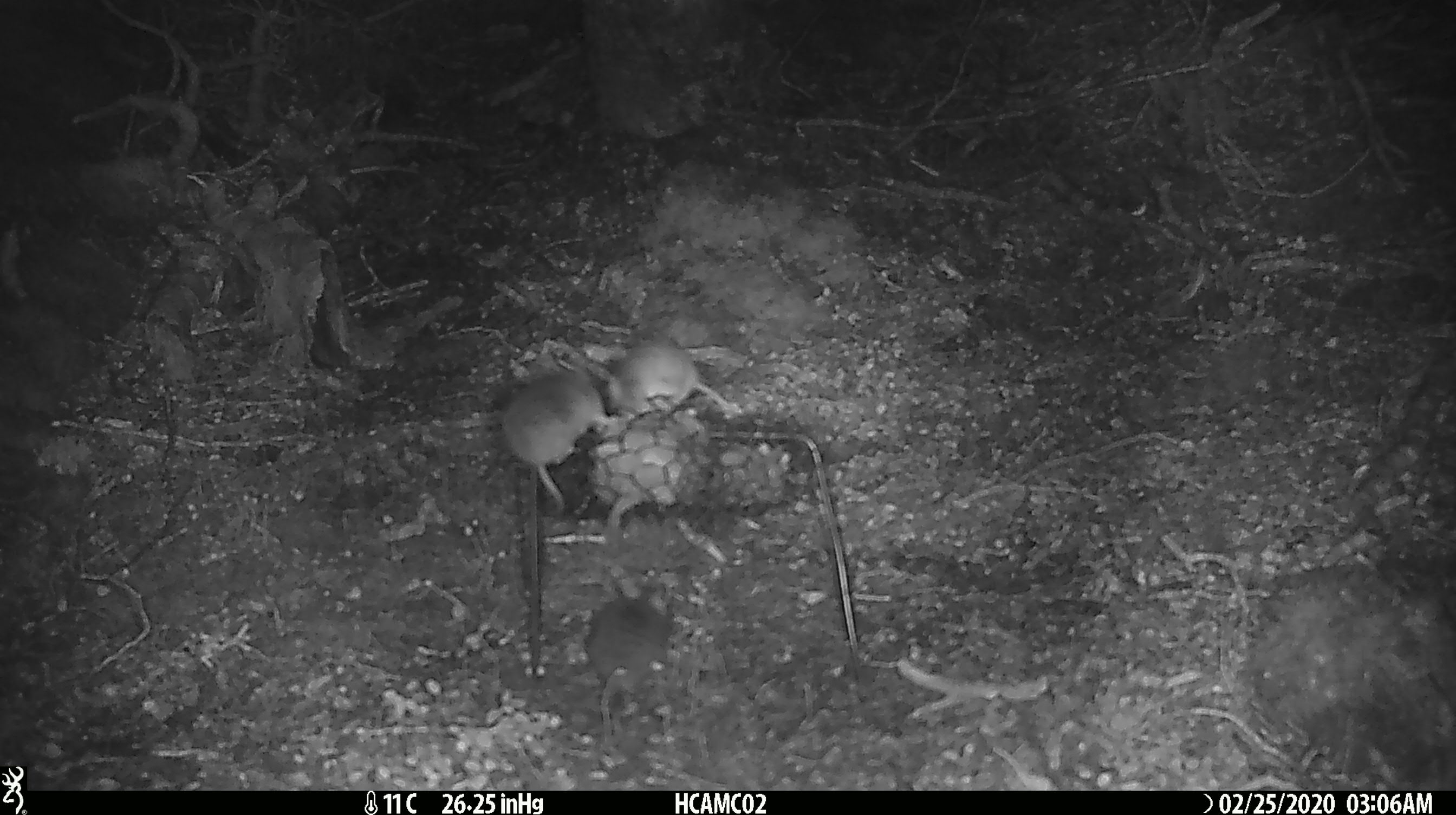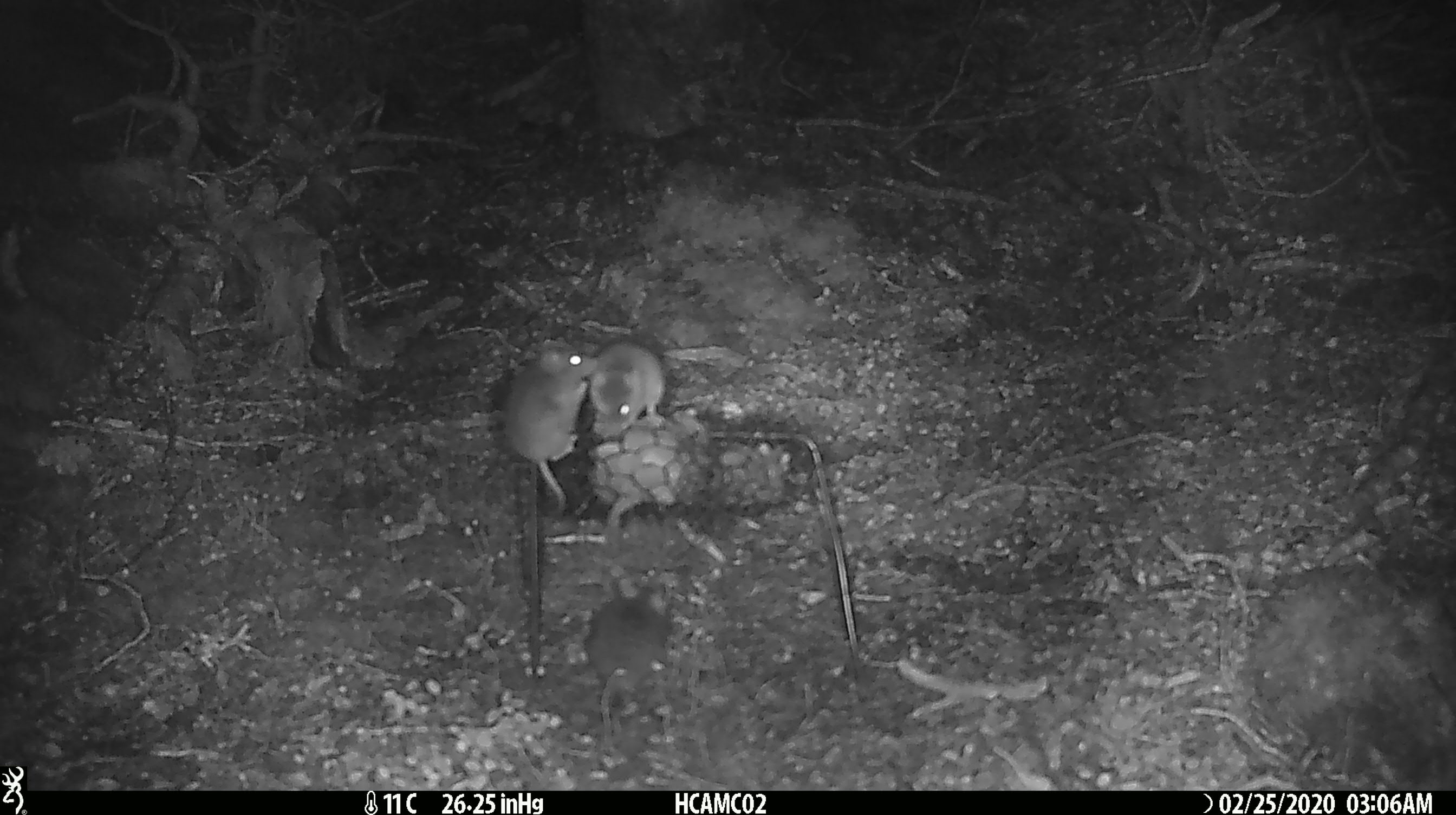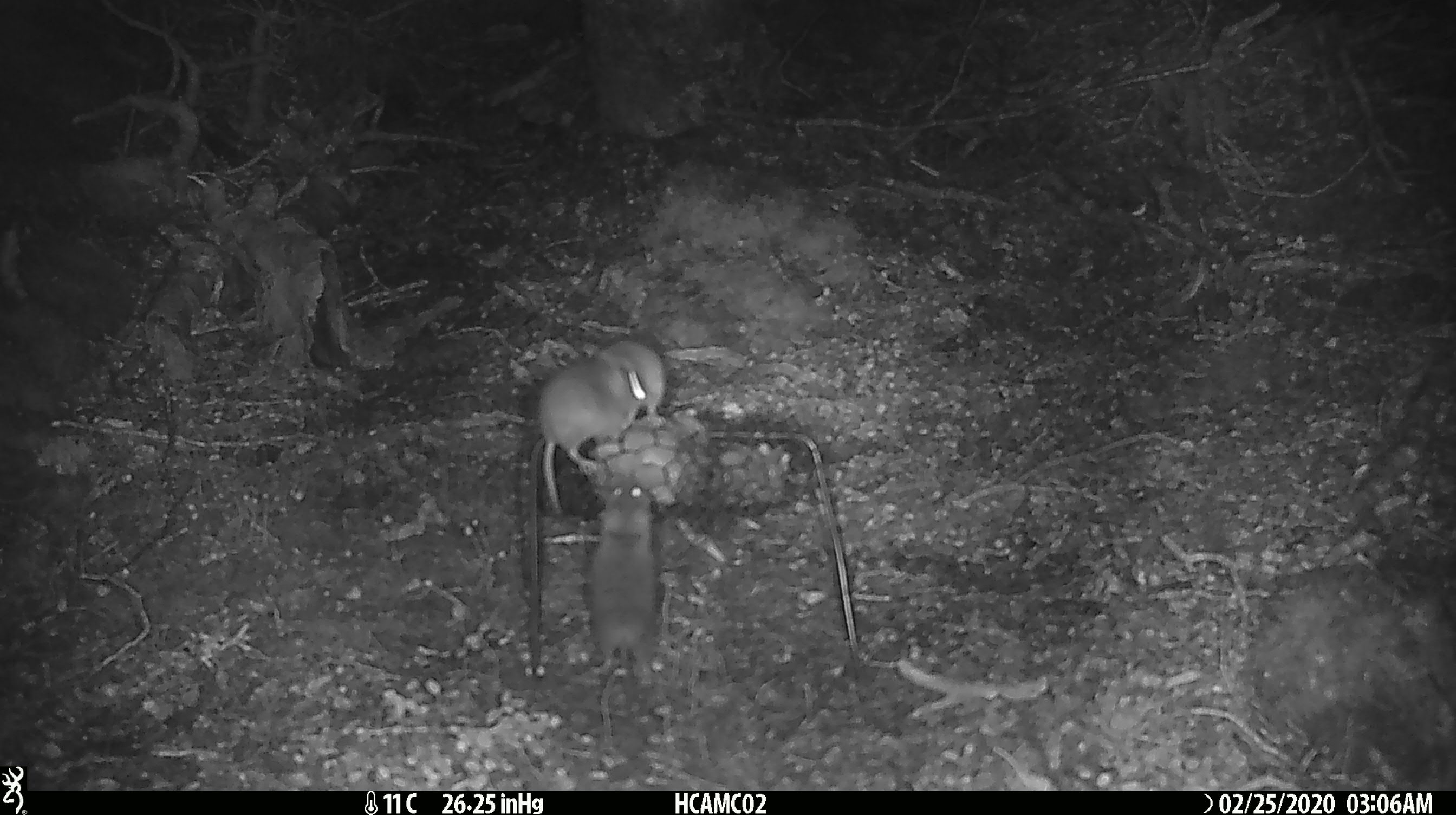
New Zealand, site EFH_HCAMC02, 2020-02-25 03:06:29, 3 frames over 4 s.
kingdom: Animalia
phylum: Chordata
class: Mammalia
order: Rodentia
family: Muridae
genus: Mus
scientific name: Mus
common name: mouse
Mouse (Mus).